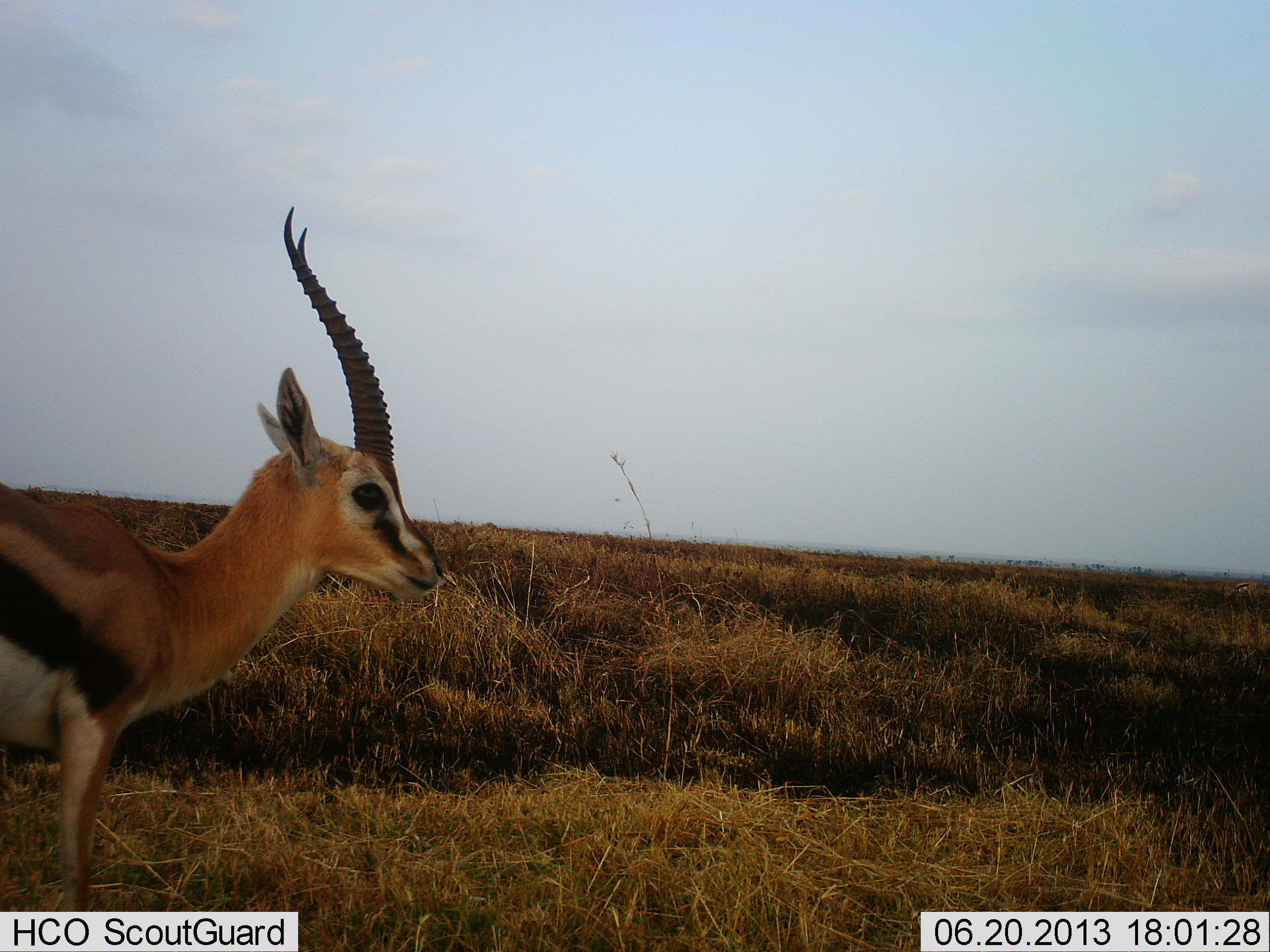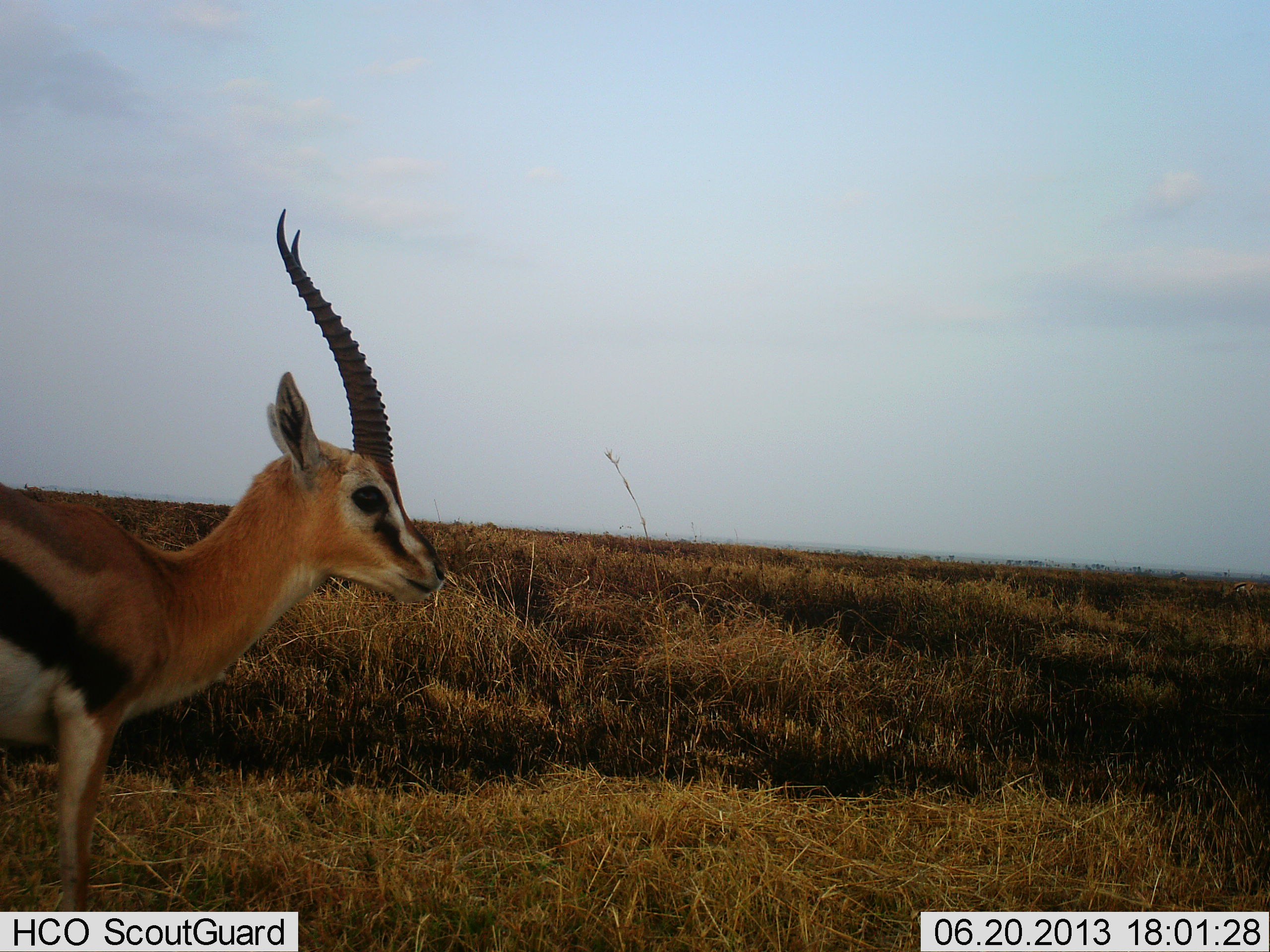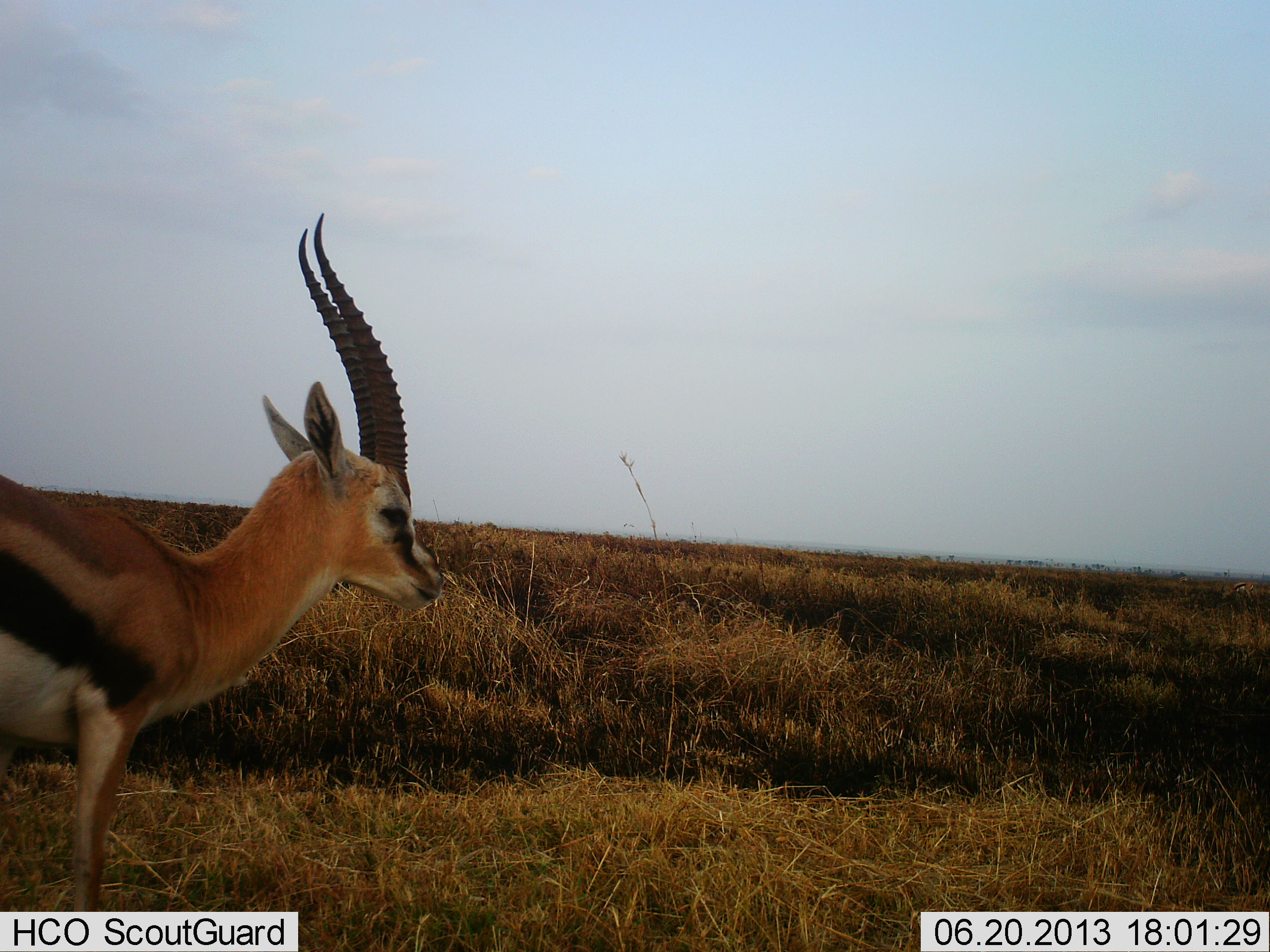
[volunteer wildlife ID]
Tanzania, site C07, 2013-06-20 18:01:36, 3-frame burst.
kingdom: Animalia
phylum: Chordata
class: Mammalia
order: Artiodactyla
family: Bovidae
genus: Eudorcas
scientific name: Eudorcas thomsonii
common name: thomson's gazelle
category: gazellethomsons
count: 1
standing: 100%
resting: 0%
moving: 0%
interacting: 0%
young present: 0%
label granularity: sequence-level